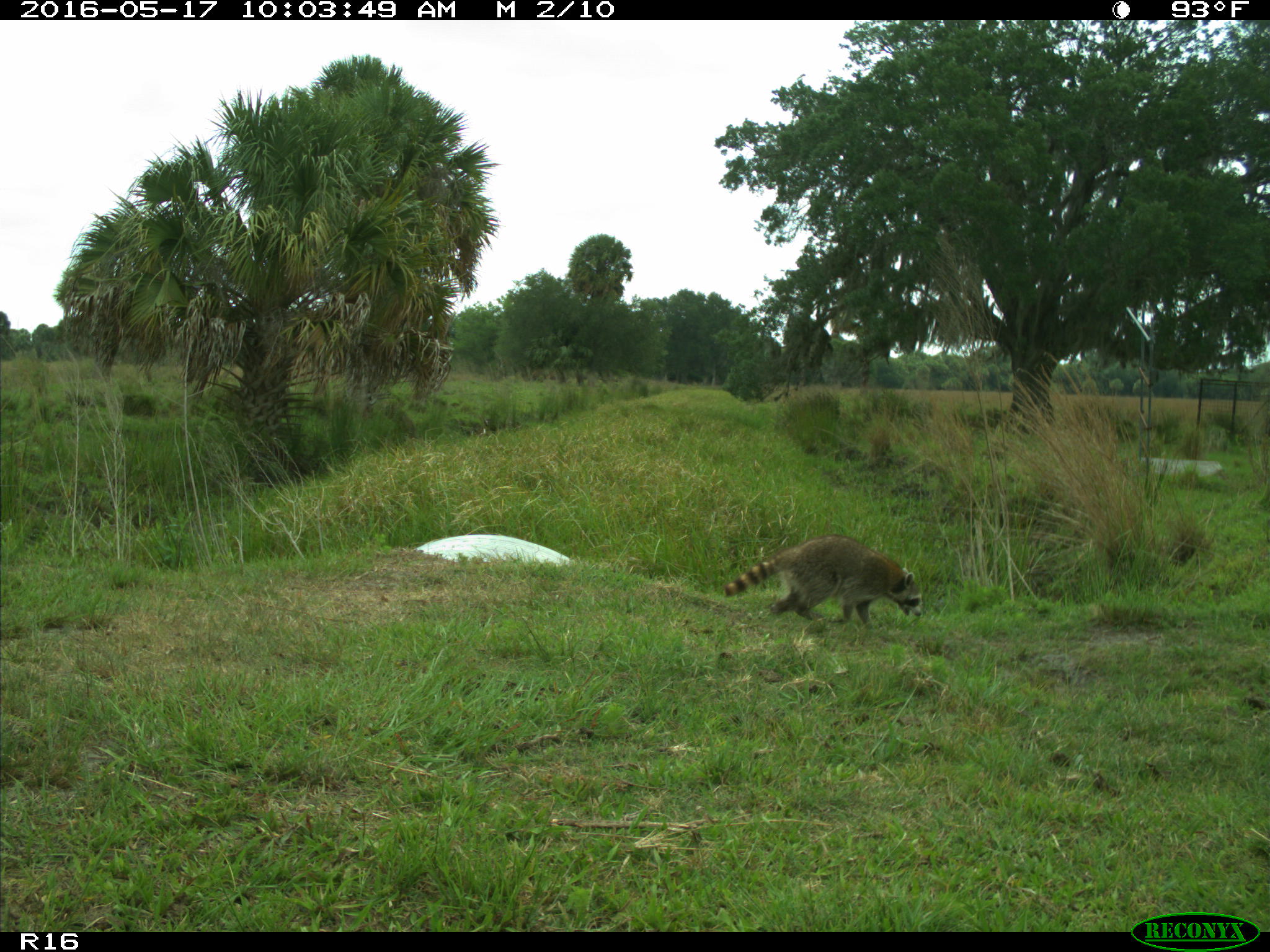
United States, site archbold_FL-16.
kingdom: Animalia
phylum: Chordata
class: Mammalia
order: Carnivora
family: Procyonidae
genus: Procyon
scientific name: Procyon lotor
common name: common raccoon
Procyon lotor (common raccoon).